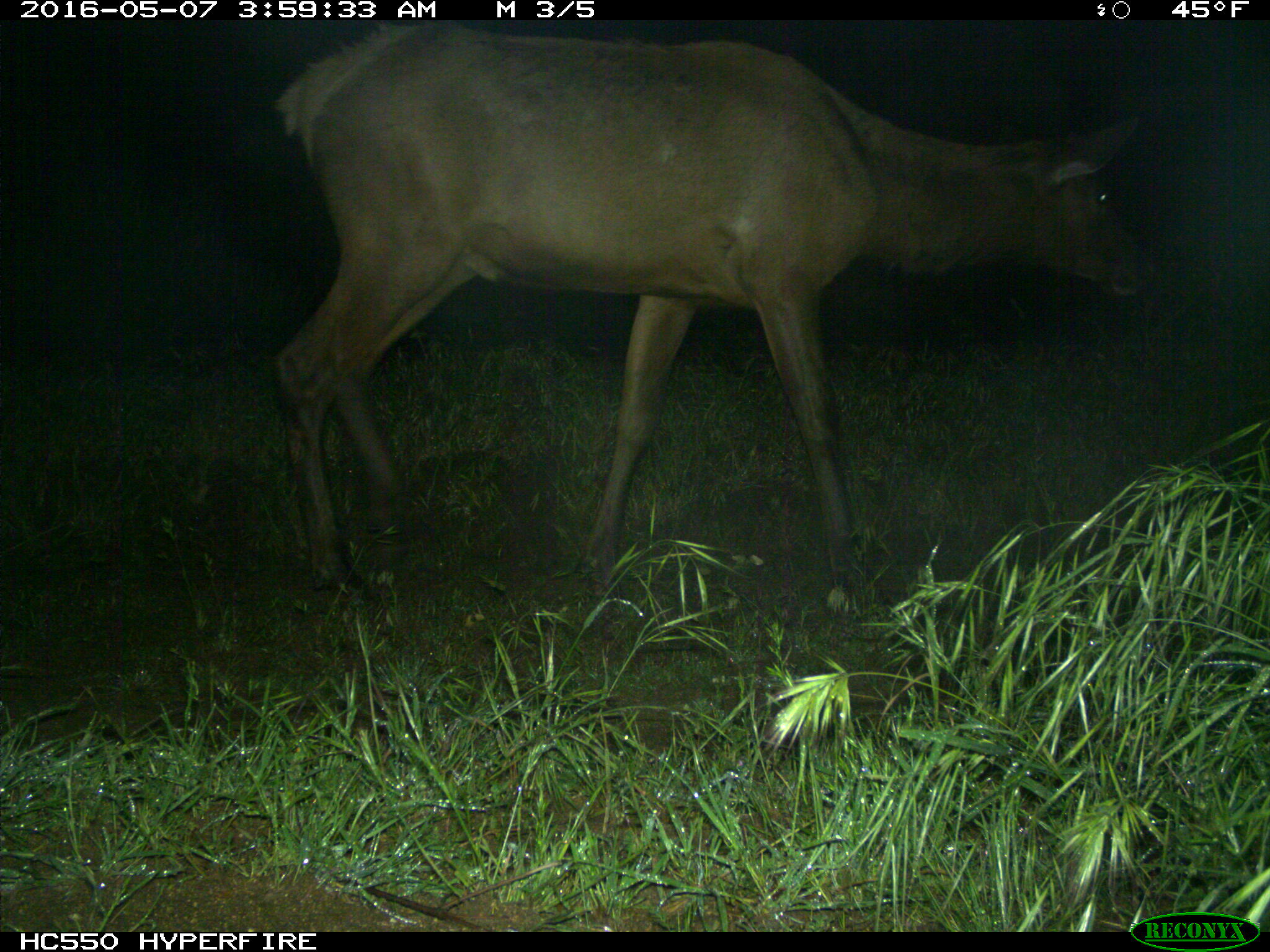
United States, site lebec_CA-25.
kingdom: Animalia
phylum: Chordata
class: Mammalia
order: Artiodactyla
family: Cervidae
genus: Cervus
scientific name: Cervus canadensis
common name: elk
Cervus canadensis (elk).